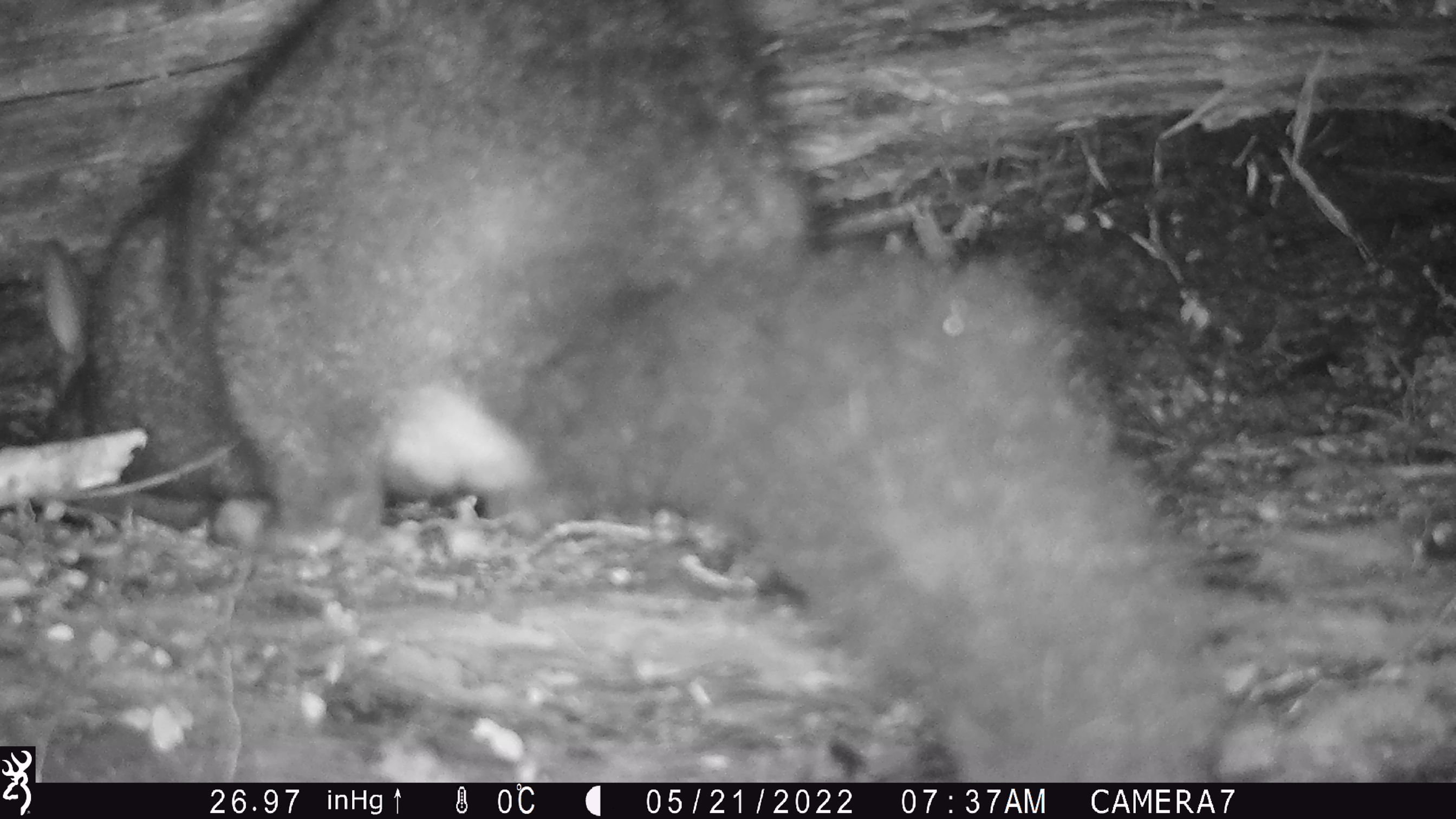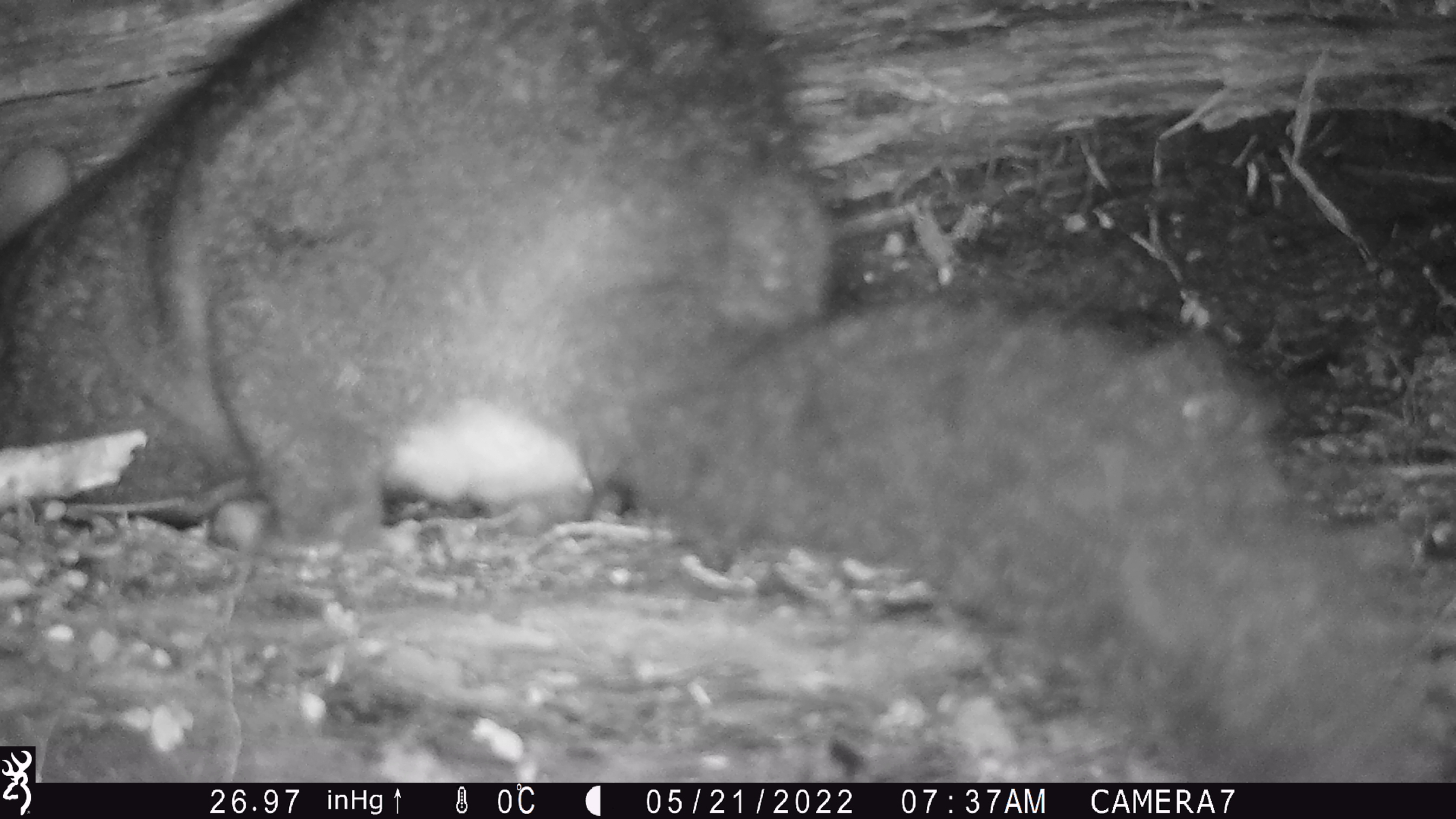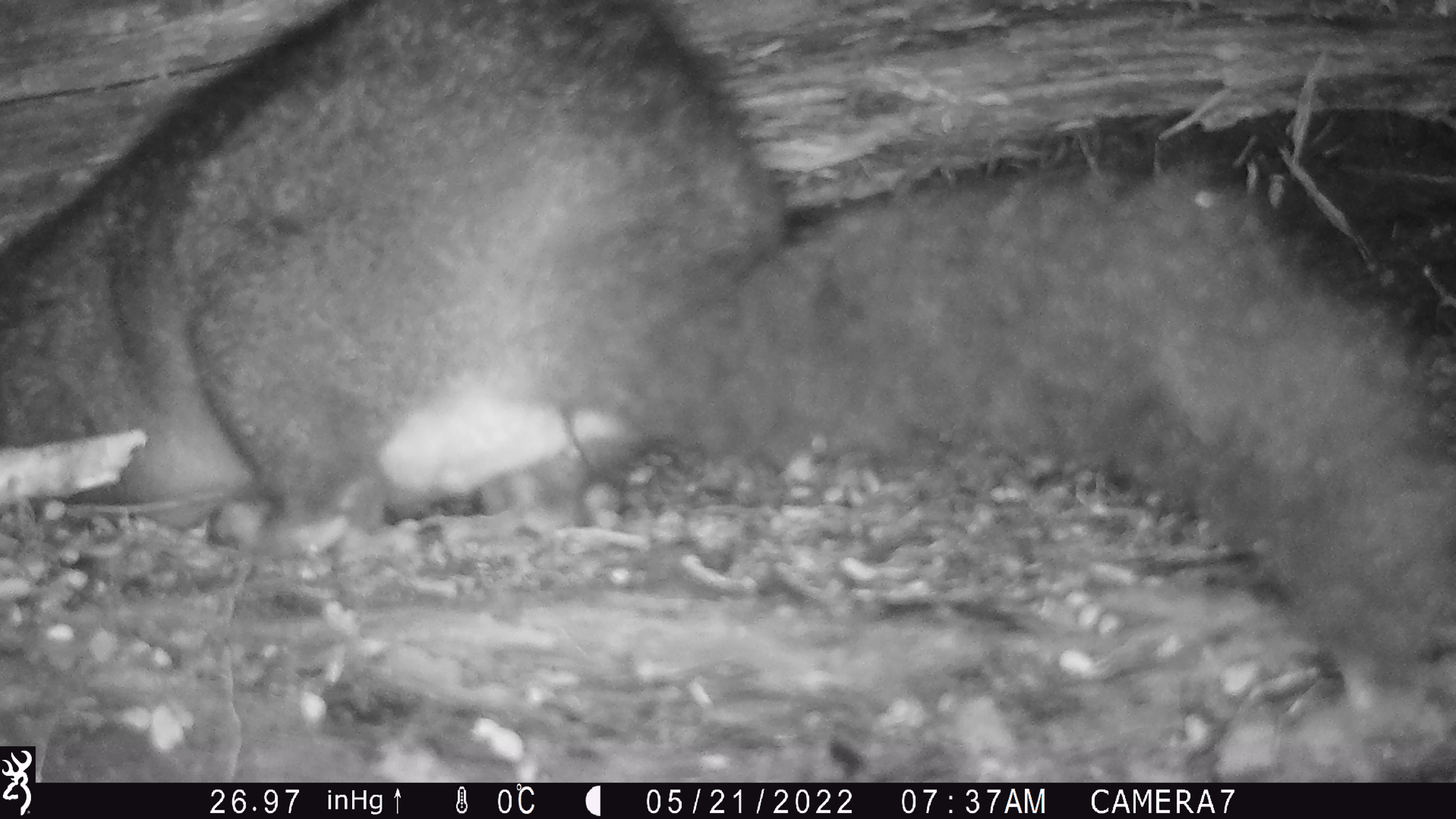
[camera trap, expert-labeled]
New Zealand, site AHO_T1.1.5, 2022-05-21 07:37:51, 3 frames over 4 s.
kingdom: Animalia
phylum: Chordata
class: Mammalia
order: Diprotodontia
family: Phalangeridae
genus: Trichosurus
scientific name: Trichosurus vulpecula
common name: common brushtail possum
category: possum